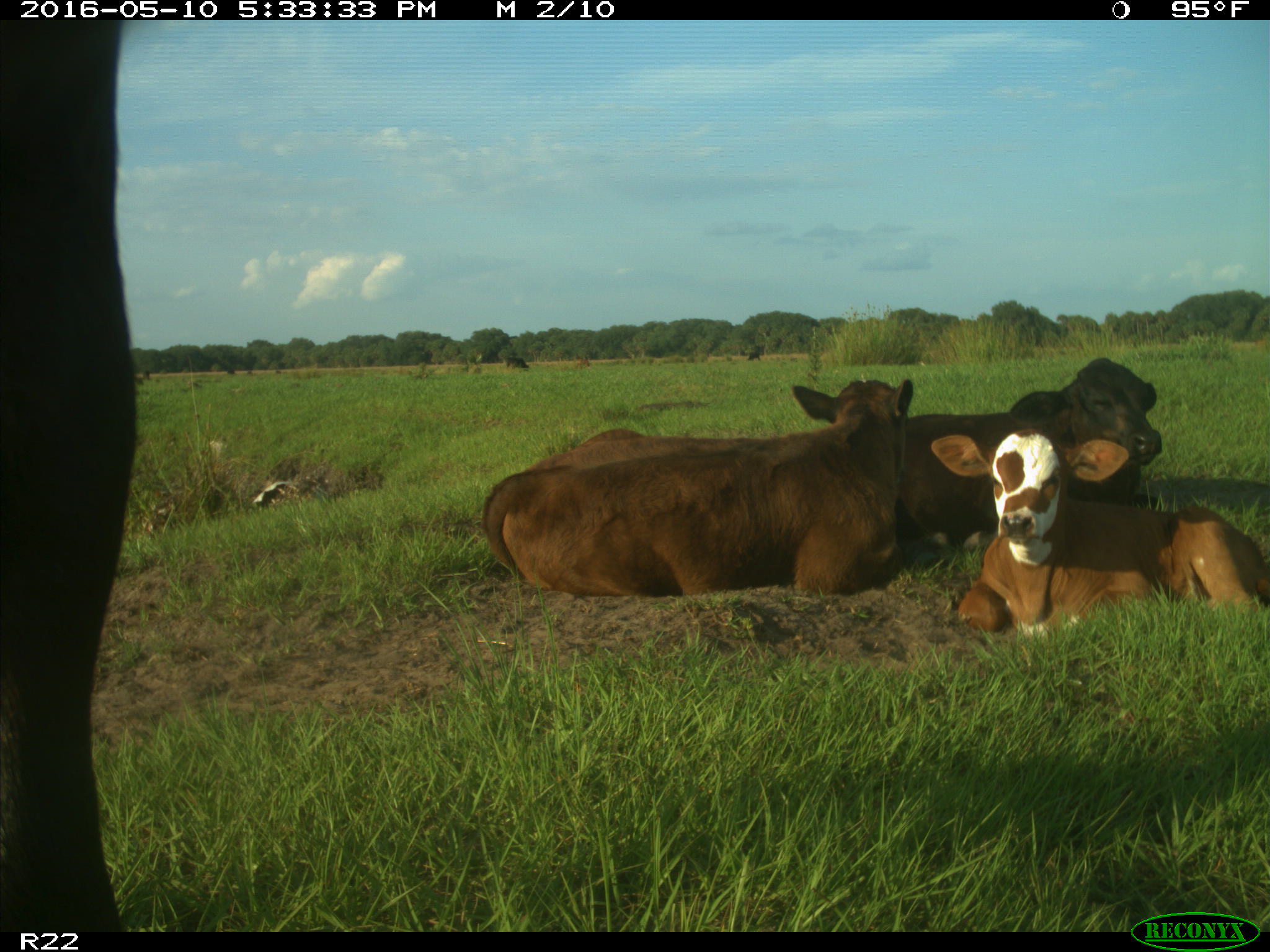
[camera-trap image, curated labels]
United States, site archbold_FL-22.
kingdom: Animalia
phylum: Chordata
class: Mammalia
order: Artiodactyla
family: Bovidae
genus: Bos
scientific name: Bos taurus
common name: domestic cow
Bos taurus (domestic cow).